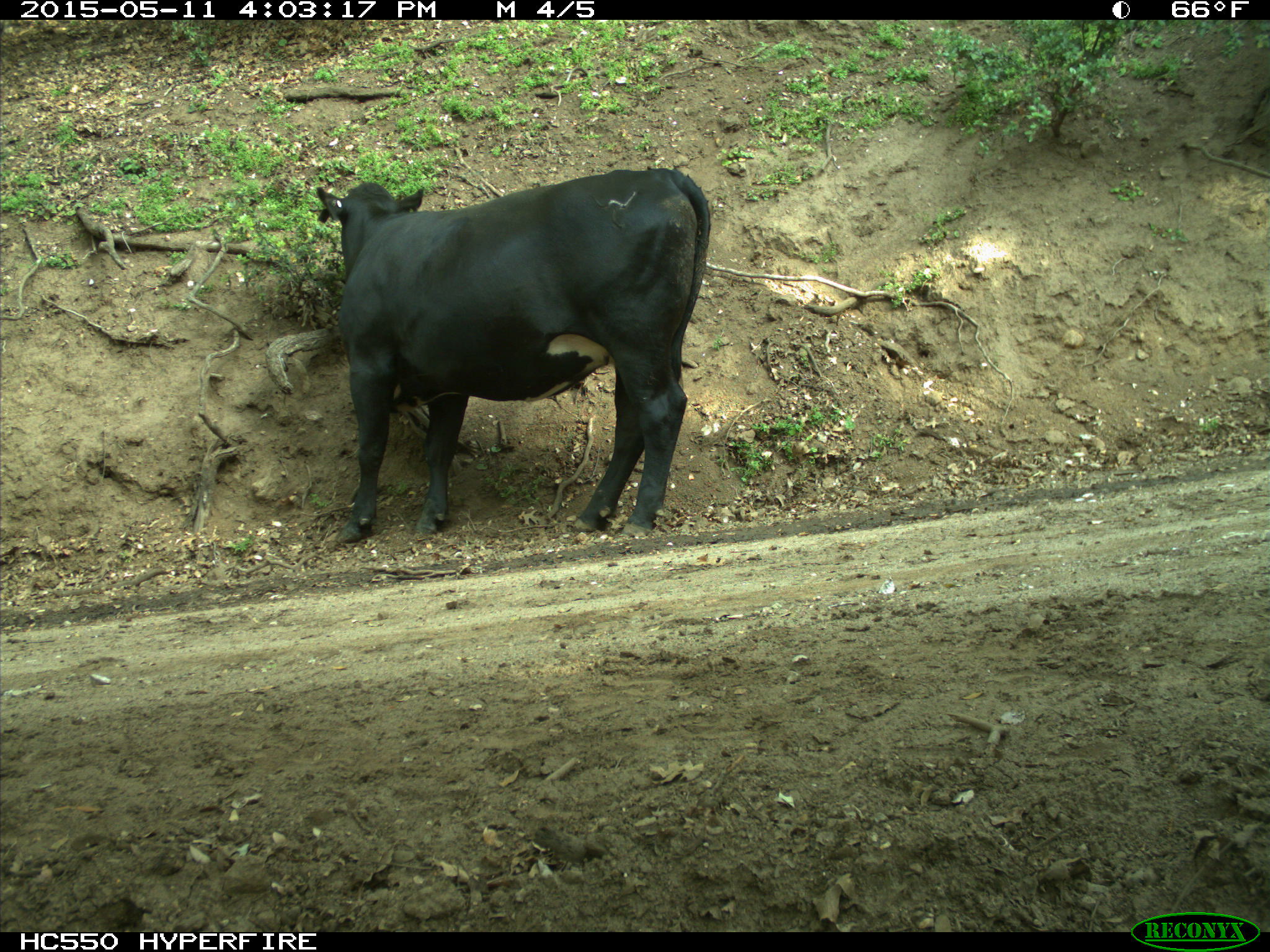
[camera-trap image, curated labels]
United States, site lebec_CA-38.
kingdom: Animalia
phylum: Chordata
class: Mammalia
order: Artiodactyla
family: Bovidae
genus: Bos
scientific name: Bos taurus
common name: domestic cow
Bos taurus (domestic cow).